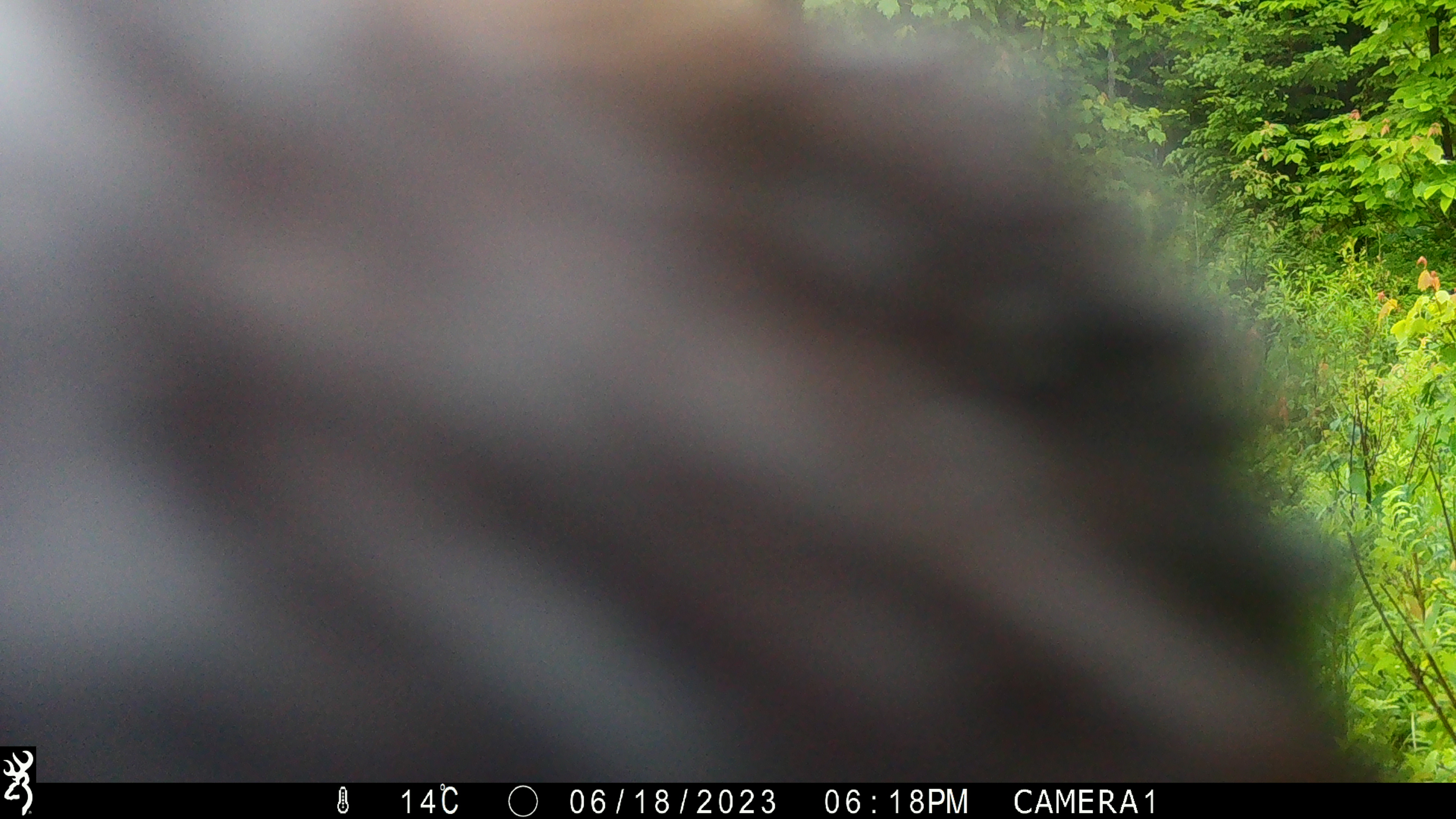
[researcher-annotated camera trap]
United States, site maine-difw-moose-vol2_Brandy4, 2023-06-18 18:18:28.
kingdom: Animalia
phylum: Chordata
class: Mammalia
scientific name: Mammalia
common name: mammal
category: mammal sp.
Mammal sp. (mammal) (Mammalia).